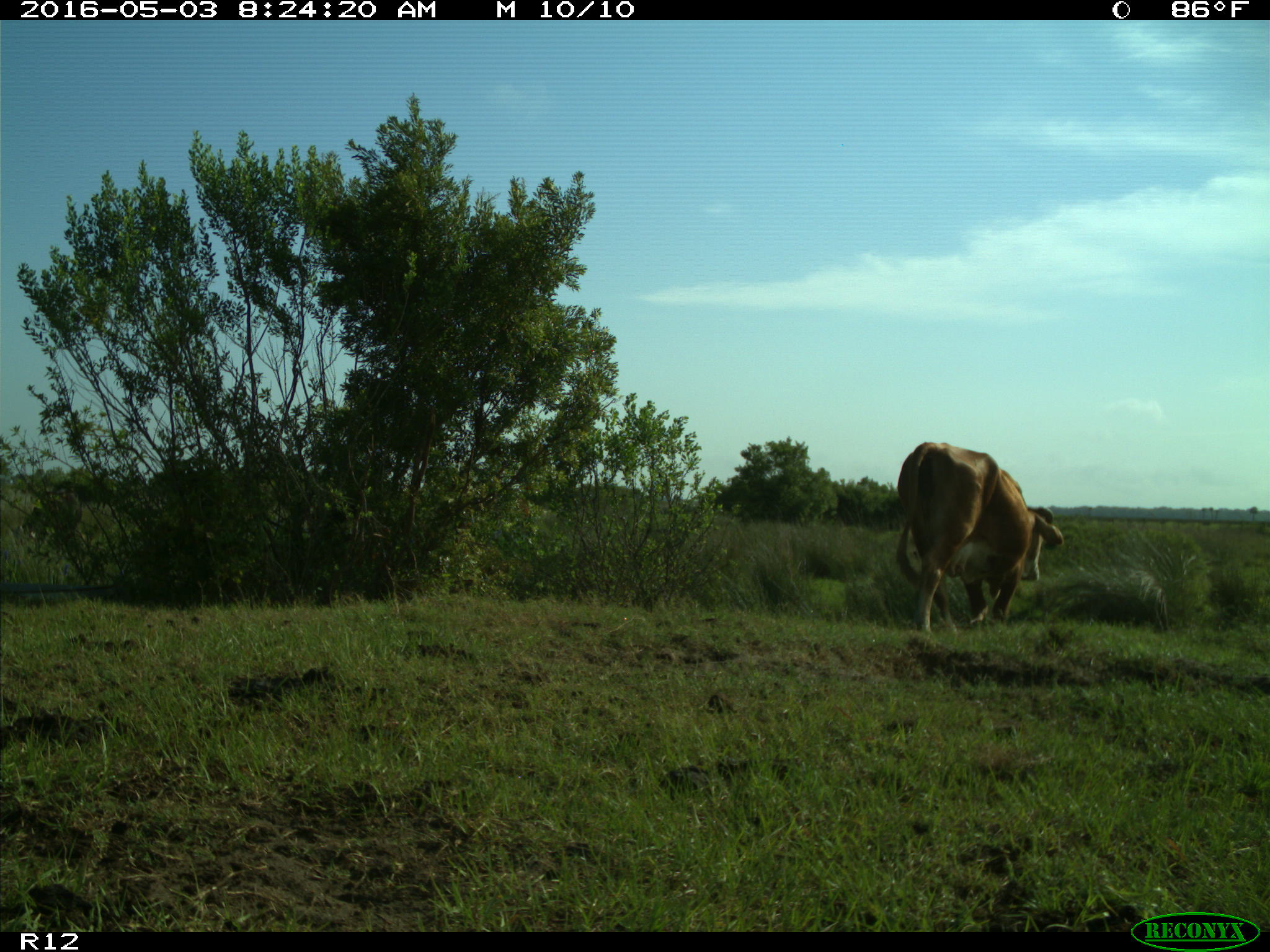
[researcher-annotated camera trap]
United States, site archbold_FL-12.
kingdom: Animalia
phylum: Chordata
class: Mammalia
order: Artiodactyla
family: Bovidae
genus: Bos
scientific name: Bos taurus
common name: domestic cow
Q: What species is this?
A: Bos taurus (domestic cow).